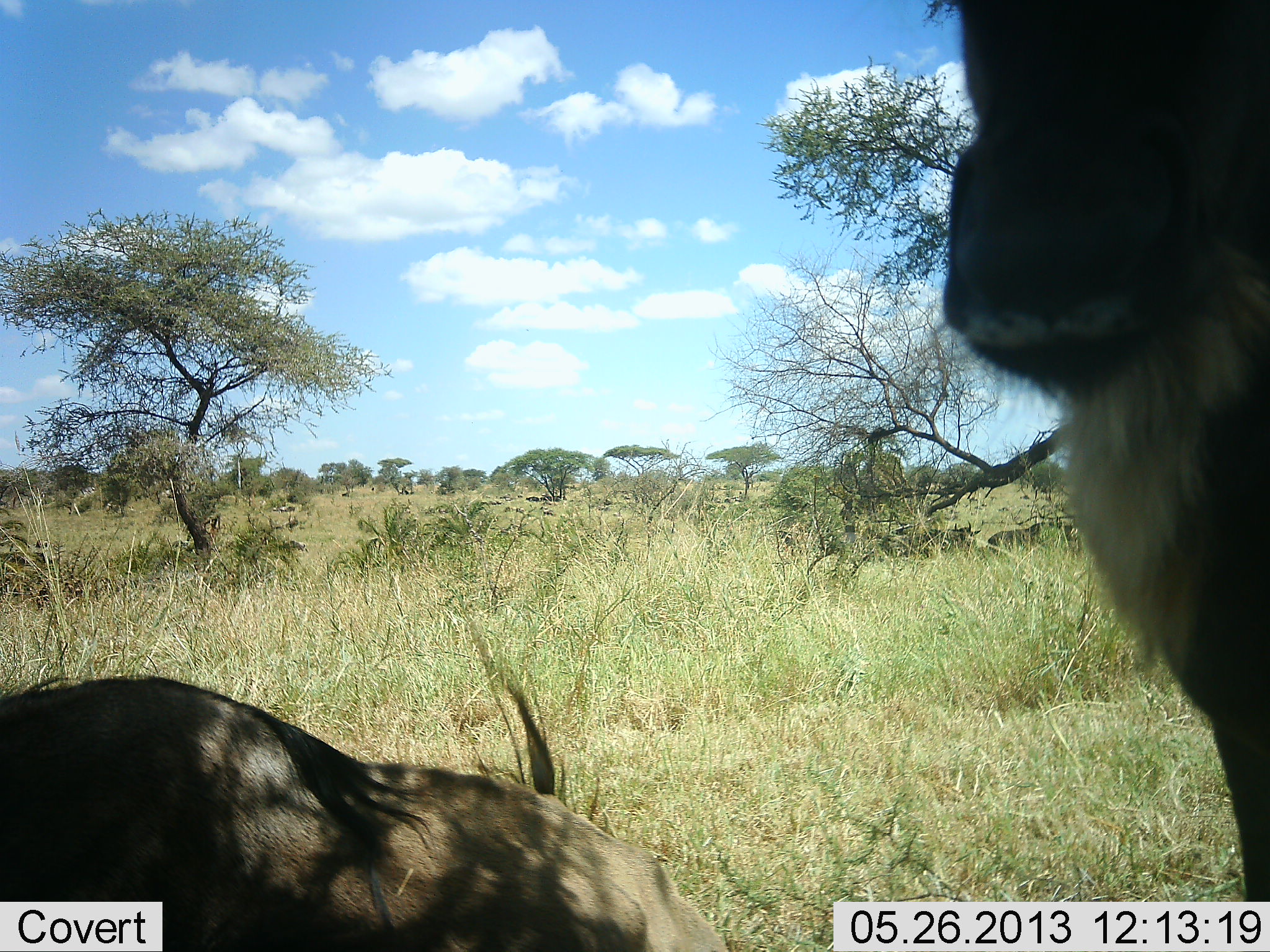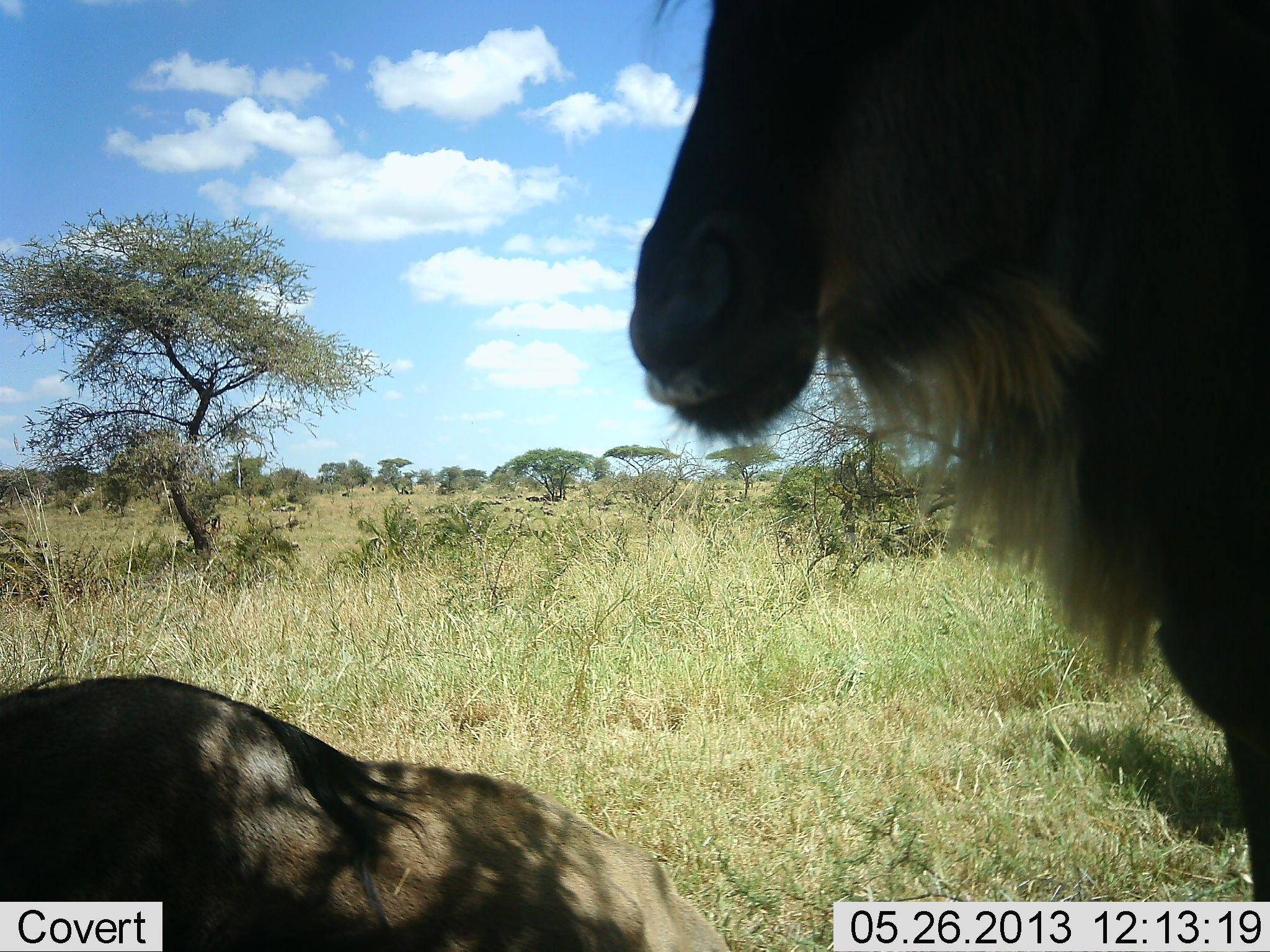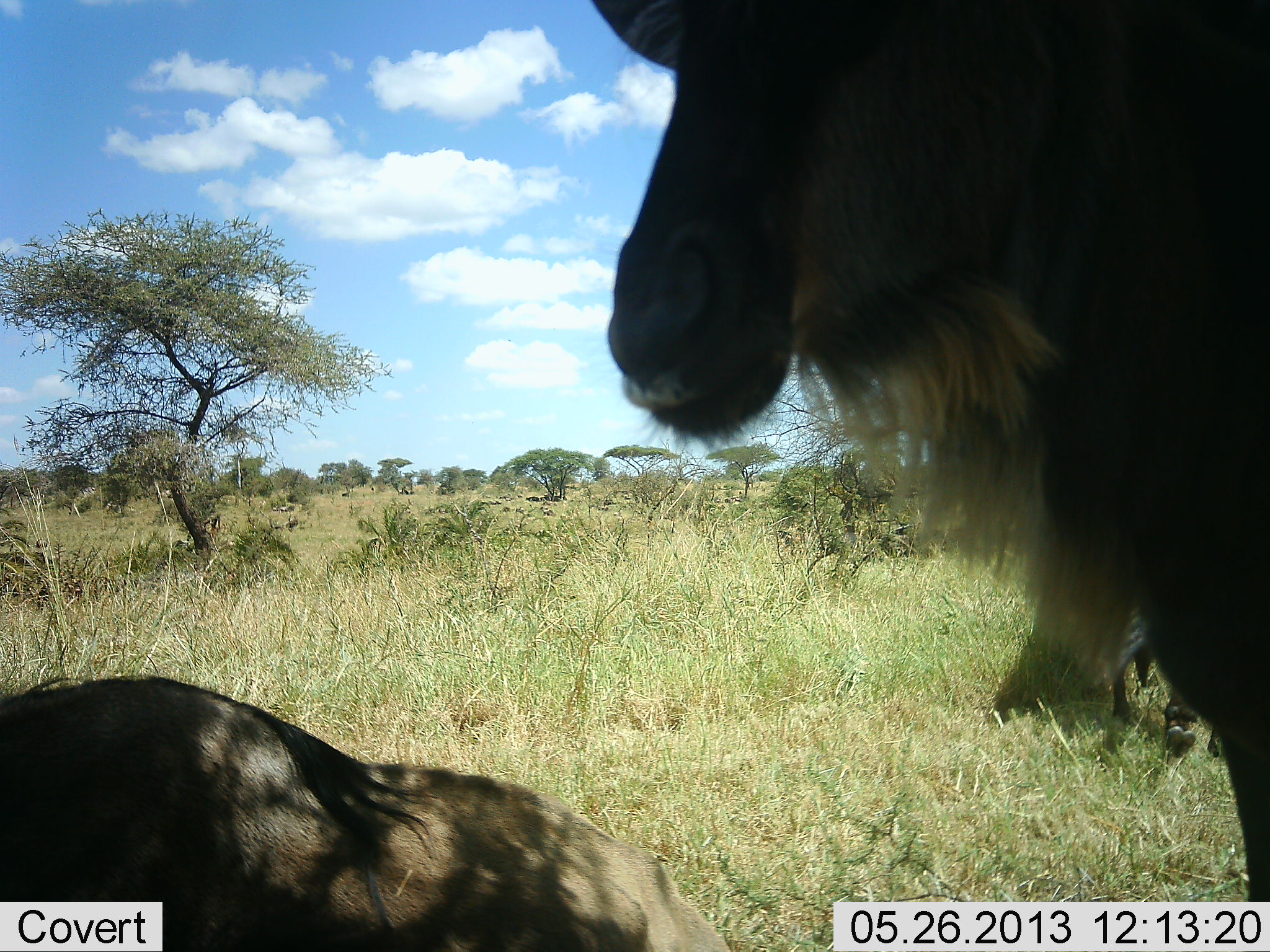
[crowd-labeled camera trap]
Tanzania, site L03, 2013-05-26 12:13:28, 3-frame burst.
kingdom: Animalia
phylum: Chordata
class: Mammalia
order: Artiodactyla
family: Bovidae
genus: Connochaetes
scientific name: Connochaetes taurinus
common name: blue wildebeest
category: wildebeest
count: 2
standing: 100%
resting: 80%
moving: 0%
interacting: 0%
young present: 0%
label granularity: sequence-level